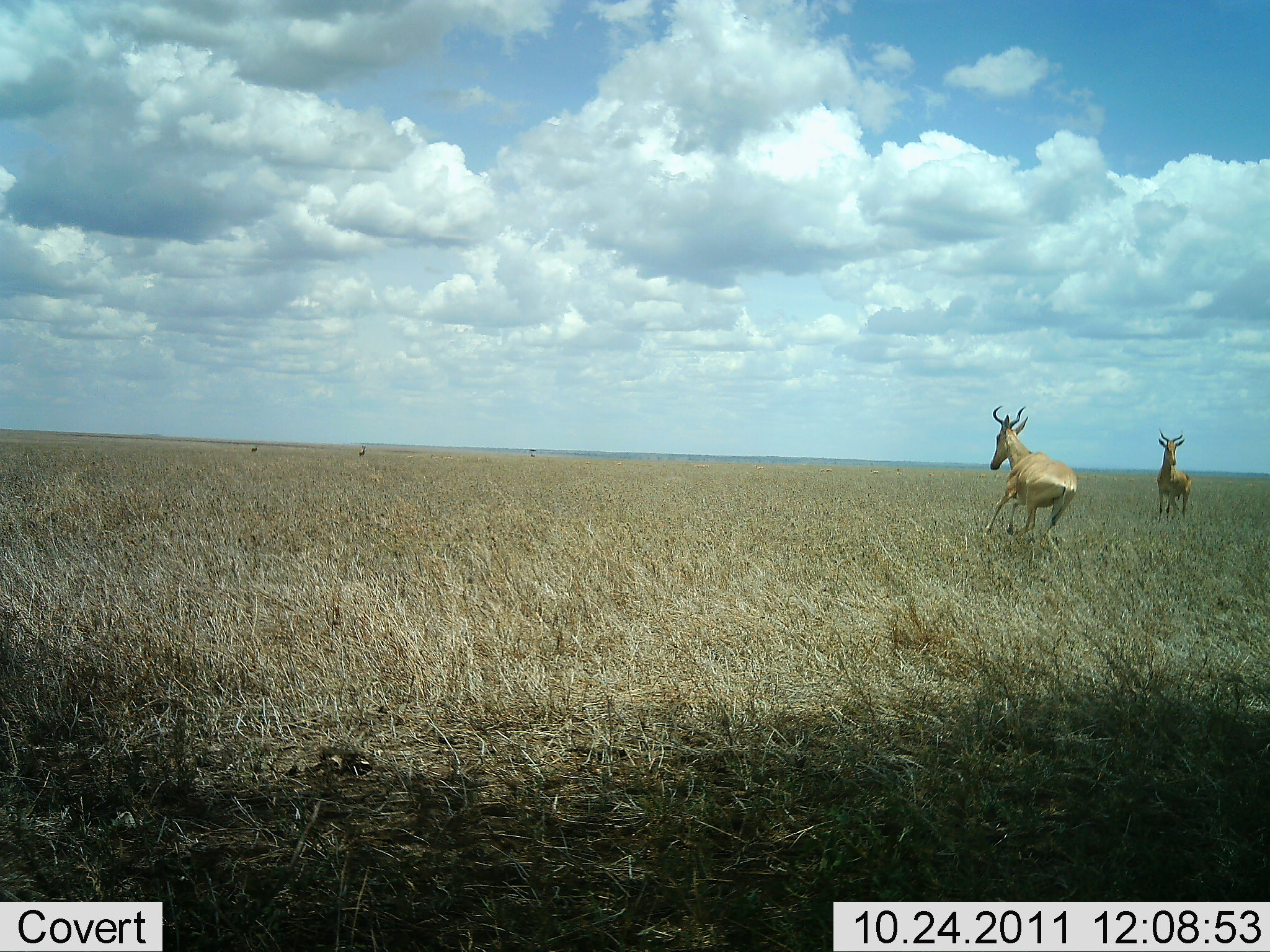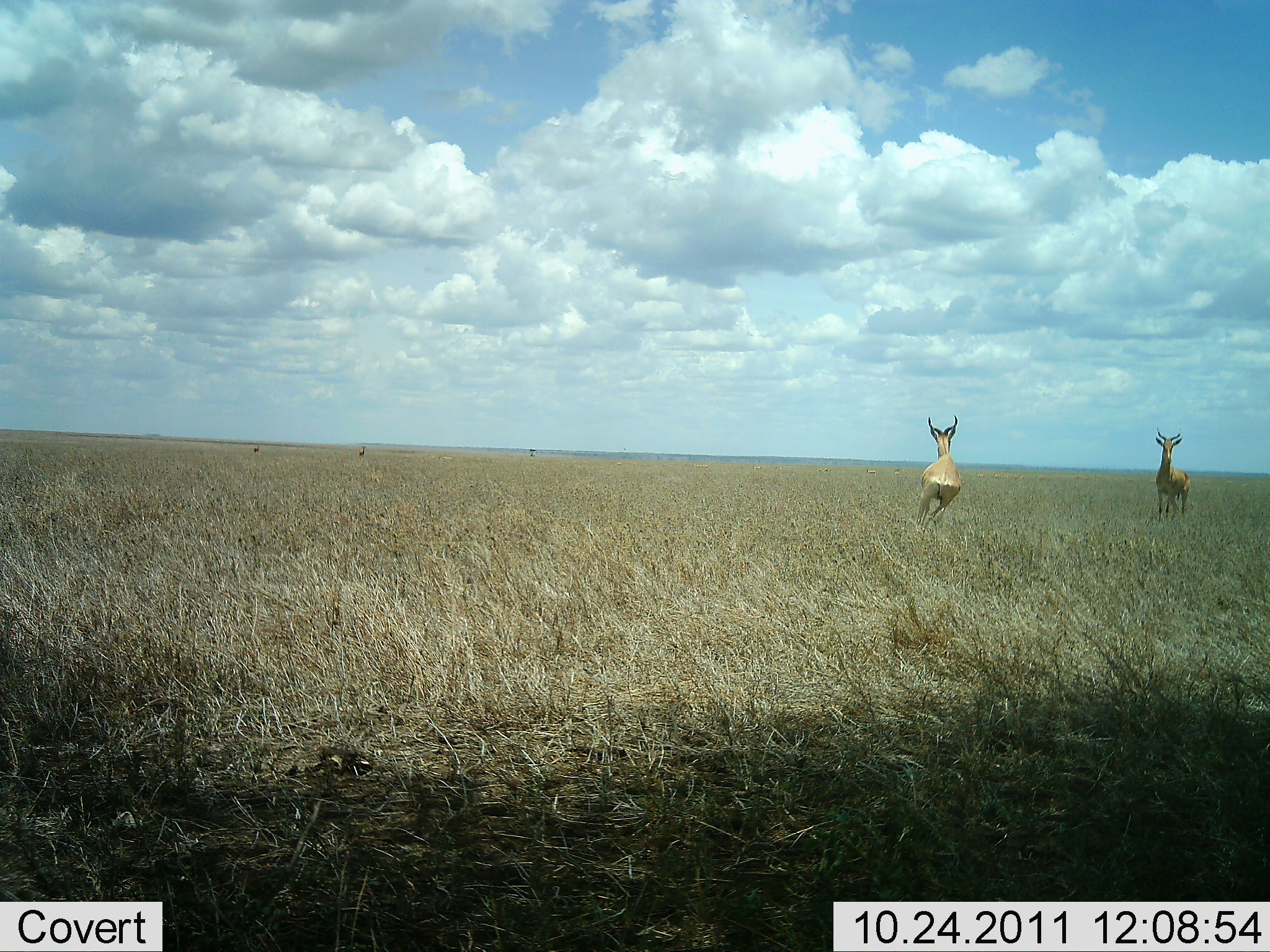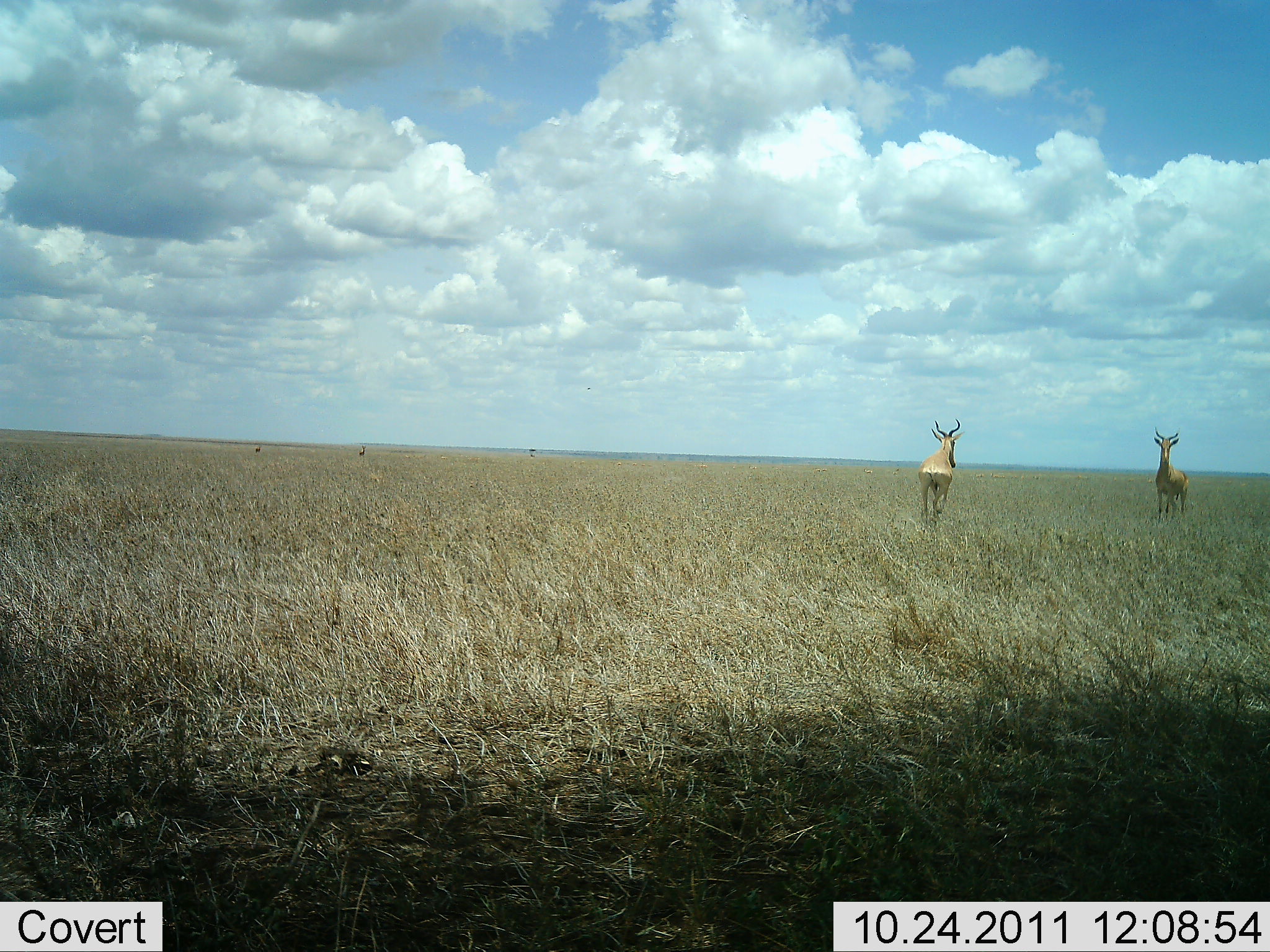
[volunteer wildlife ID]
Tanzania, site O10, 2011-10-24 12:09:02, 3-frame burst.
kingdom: Animalia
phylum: Chordata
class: Mammalia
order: Artiodactyla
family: Bovidae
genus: Alcelaphus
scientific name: Alcelaphus buselaphus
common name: hartebeest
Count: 2.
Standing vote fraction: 75%.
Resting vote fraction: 0%.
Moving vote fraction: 100%.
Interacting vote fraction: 8%.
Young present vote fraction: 0%.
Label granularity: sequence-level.